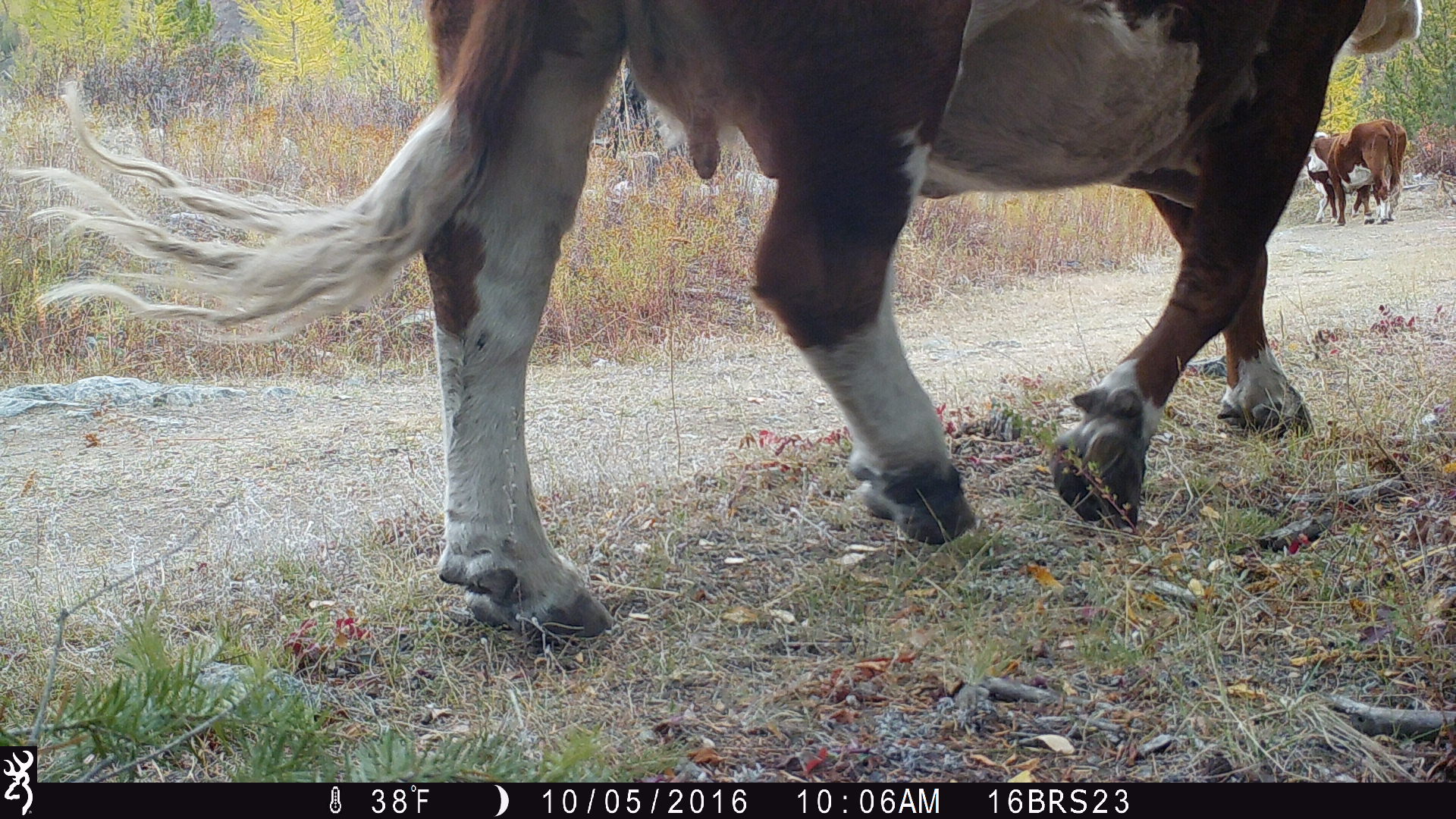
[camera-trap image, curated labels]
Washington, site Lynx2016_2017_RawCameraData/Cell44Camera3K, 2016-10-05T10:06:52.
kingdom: Animalia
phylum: Chordata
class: Mammalia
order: Artiodactyla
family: Bovidae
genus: Bos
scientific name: Bos taurus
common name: domestic cattle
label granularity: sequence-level